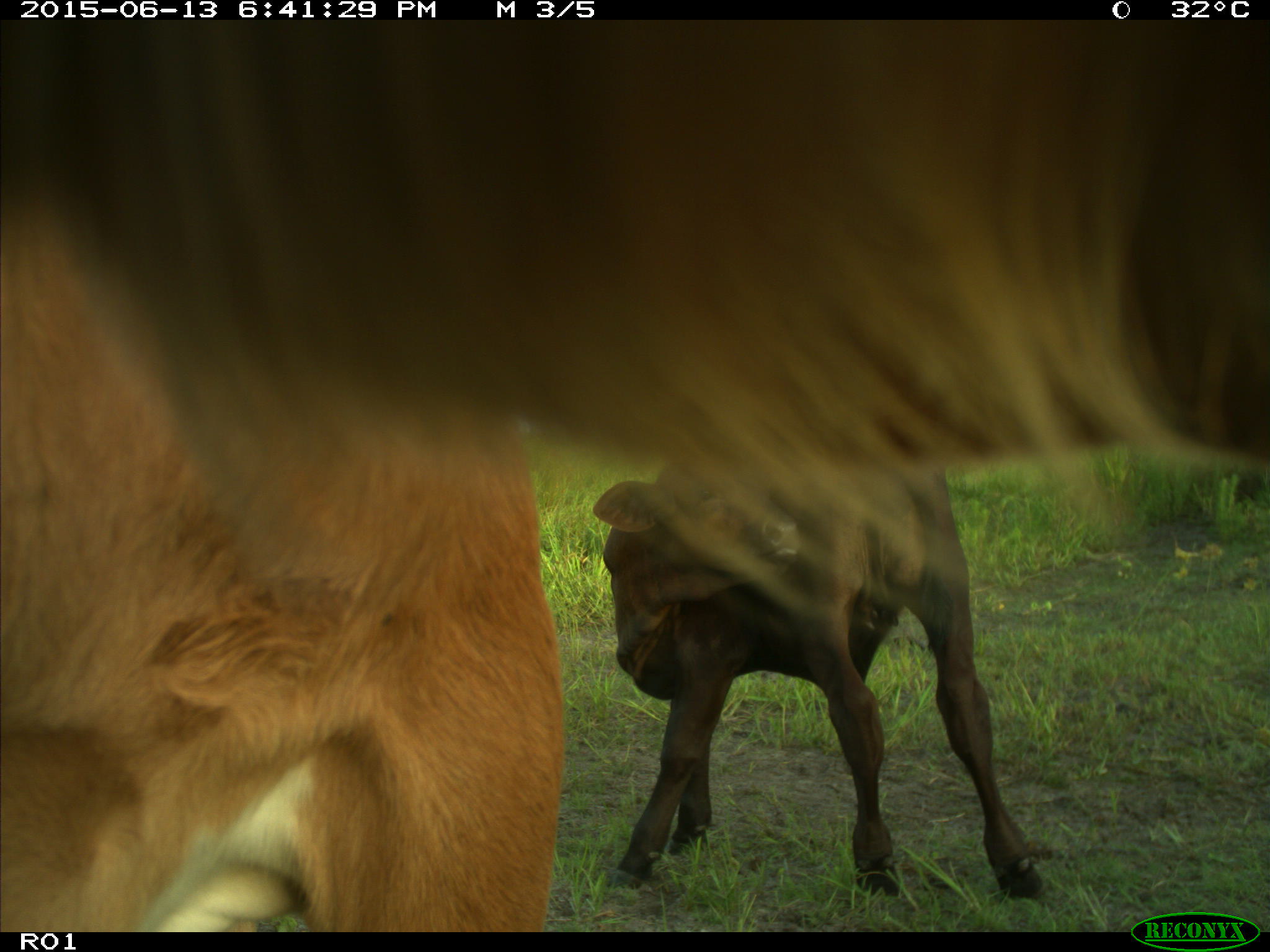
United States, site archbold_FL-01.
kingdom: Animalia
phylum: Chordata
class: Mammalia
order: Artiodactyla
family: Bovidae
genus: Bos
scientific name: Bos taurus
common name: domestic cow